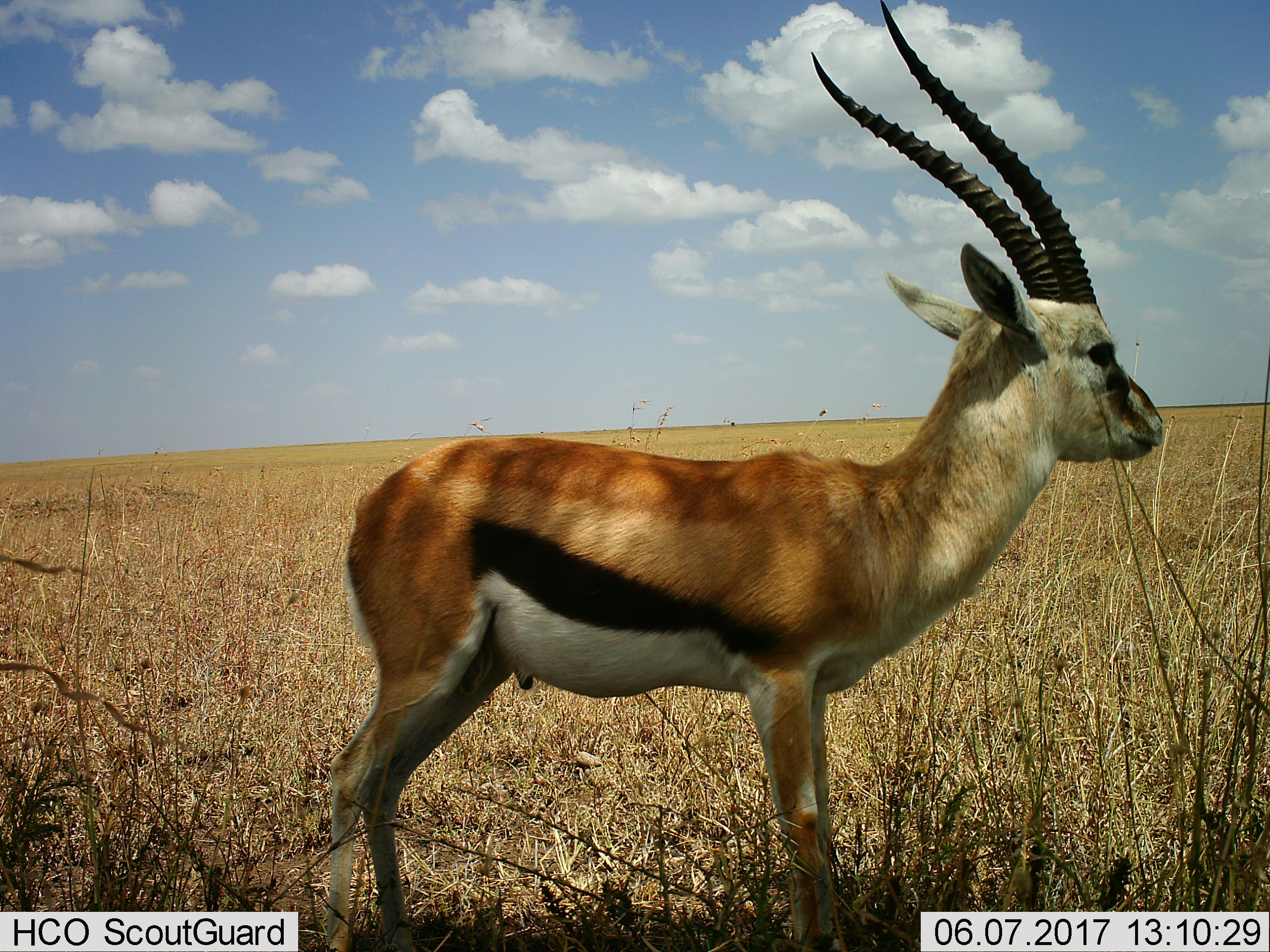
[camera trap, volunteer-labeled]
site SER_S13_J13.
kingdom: Animalia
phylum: Chordata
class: Mammalia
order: Artiodactyla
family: Bovidae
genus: Eudorcas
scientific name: Eudorcas thomsonii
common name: thomson's gazelle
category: gazellethomsons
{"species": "gazellethomsons (thomson's gazelle) (Eudorcas thomsonii)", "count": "1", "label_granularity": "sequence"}